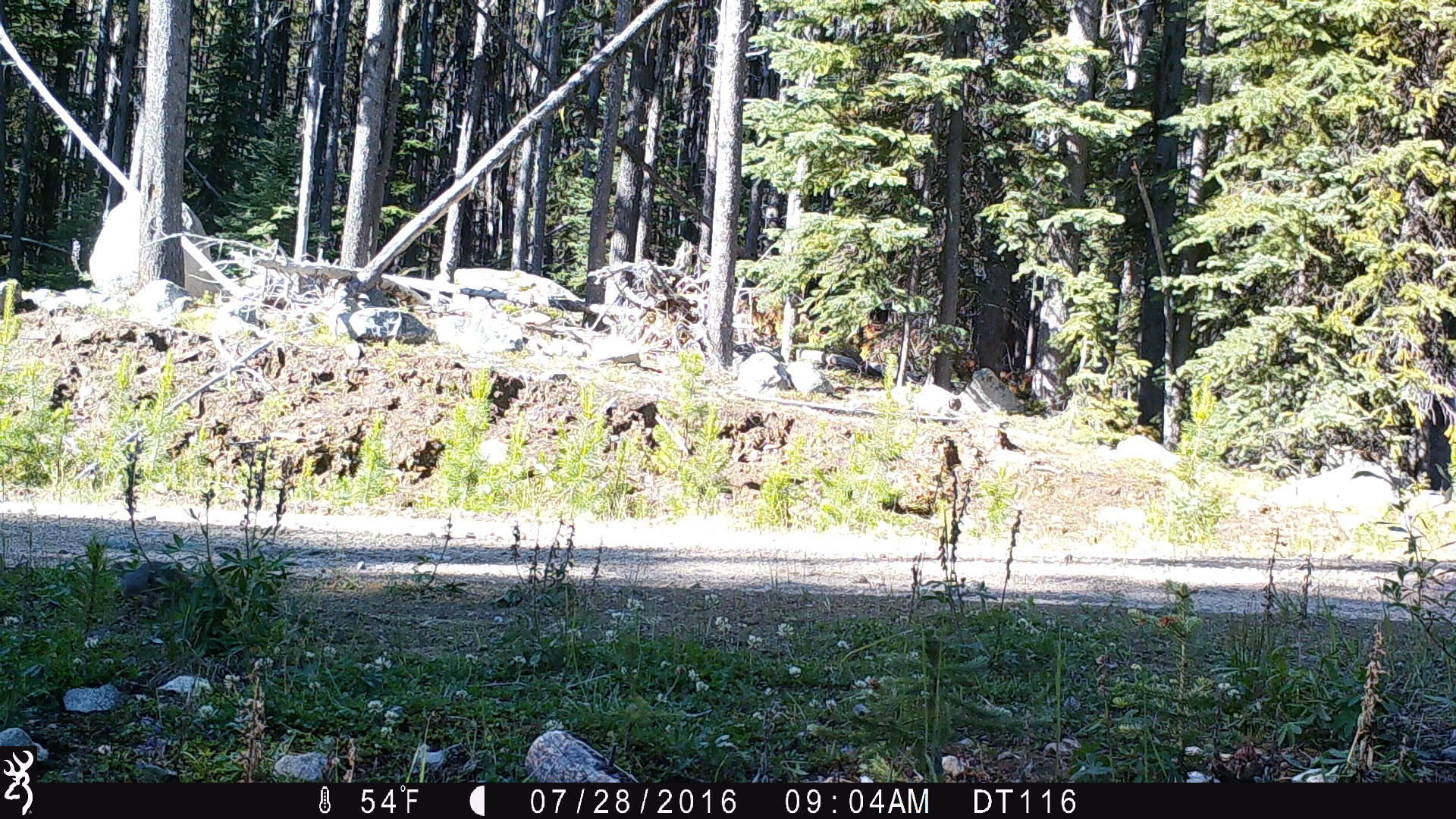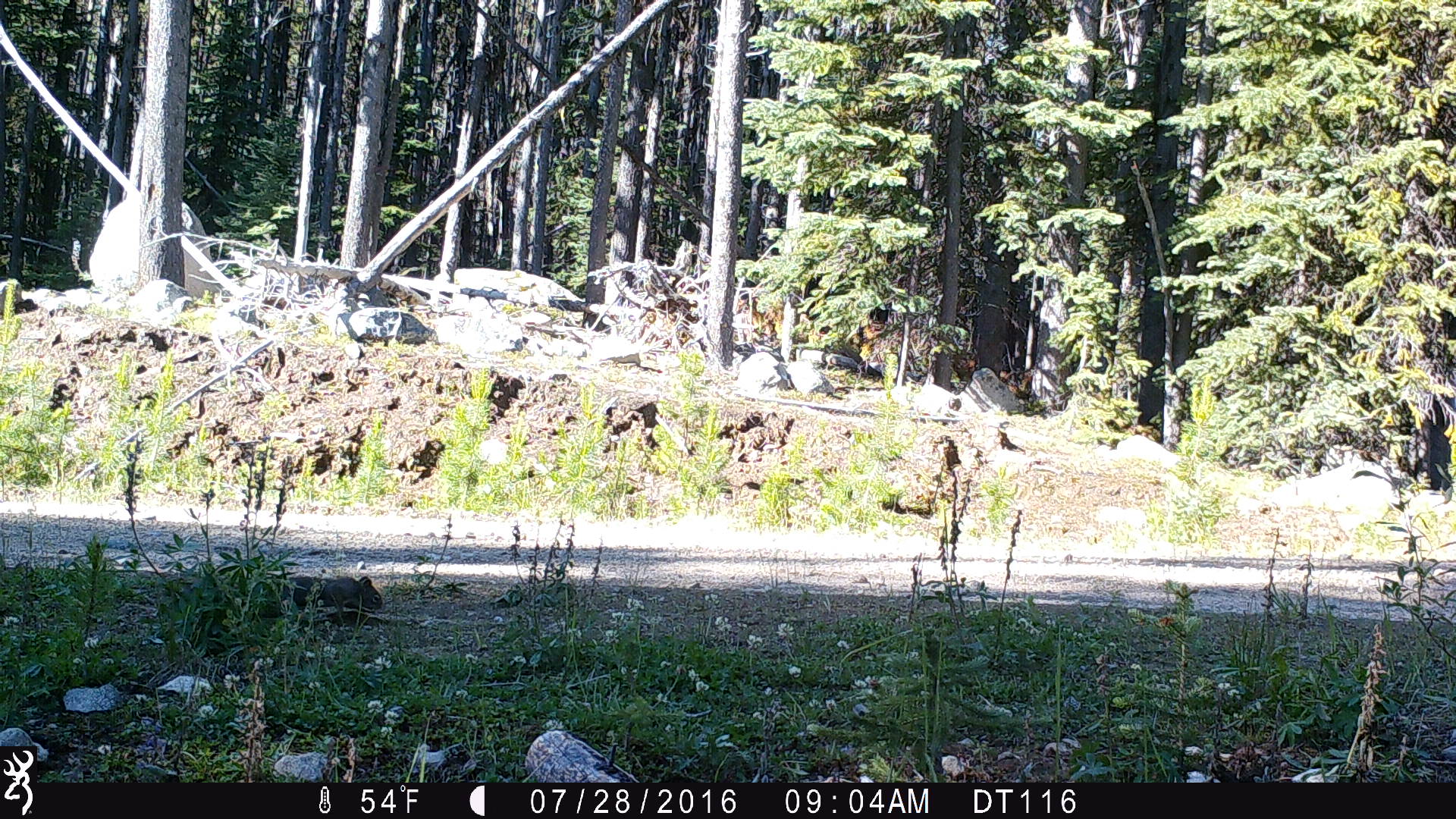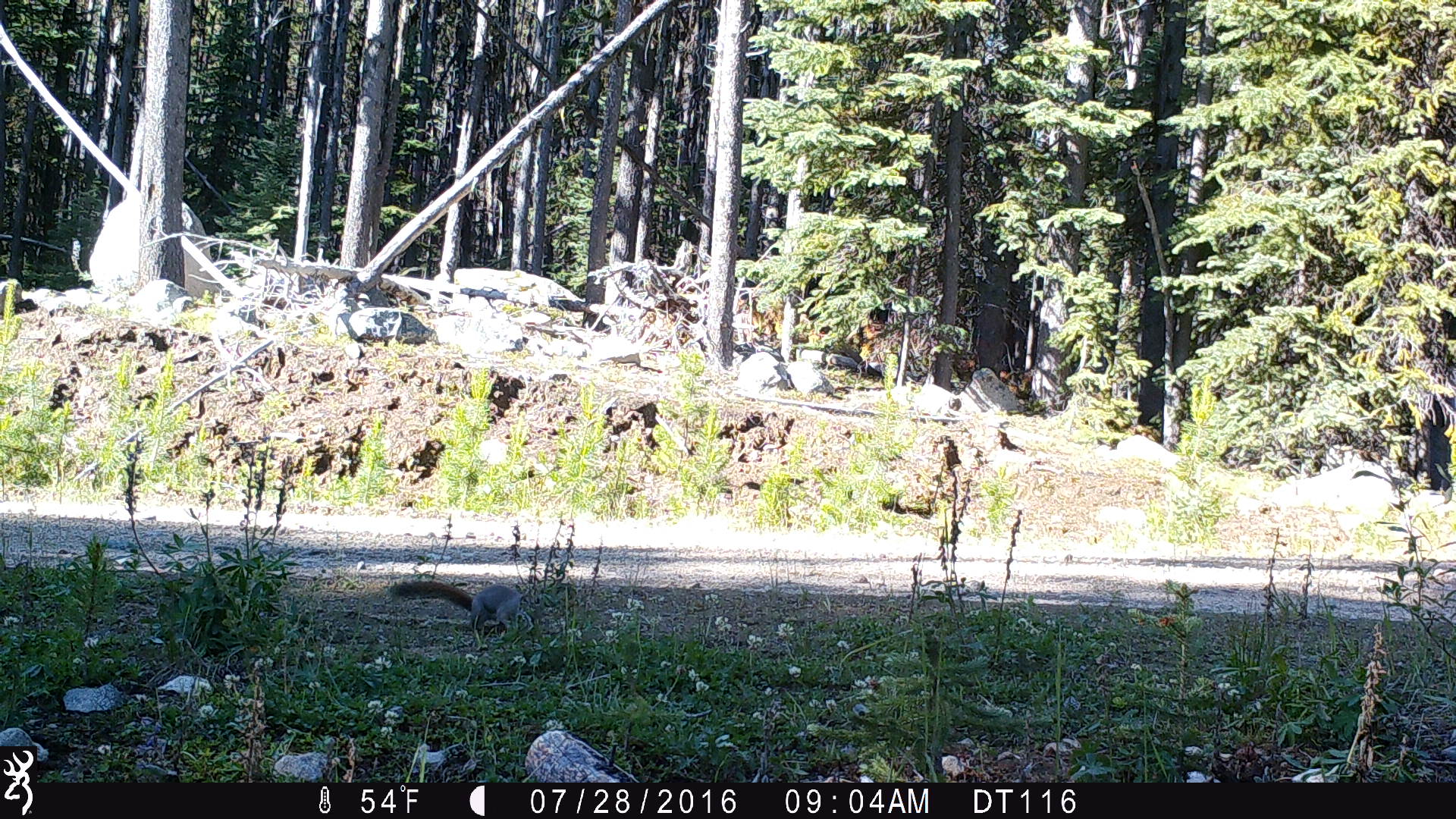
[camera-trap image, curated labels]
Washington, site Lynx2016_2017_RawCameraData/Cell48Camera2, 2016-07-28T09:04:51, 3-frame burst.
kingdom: Animalia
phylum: Chordata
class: Mammalia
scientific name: Mammalia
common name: small mammal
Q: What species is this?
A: Small mammal (Mammalia).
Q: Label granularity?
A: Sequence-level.